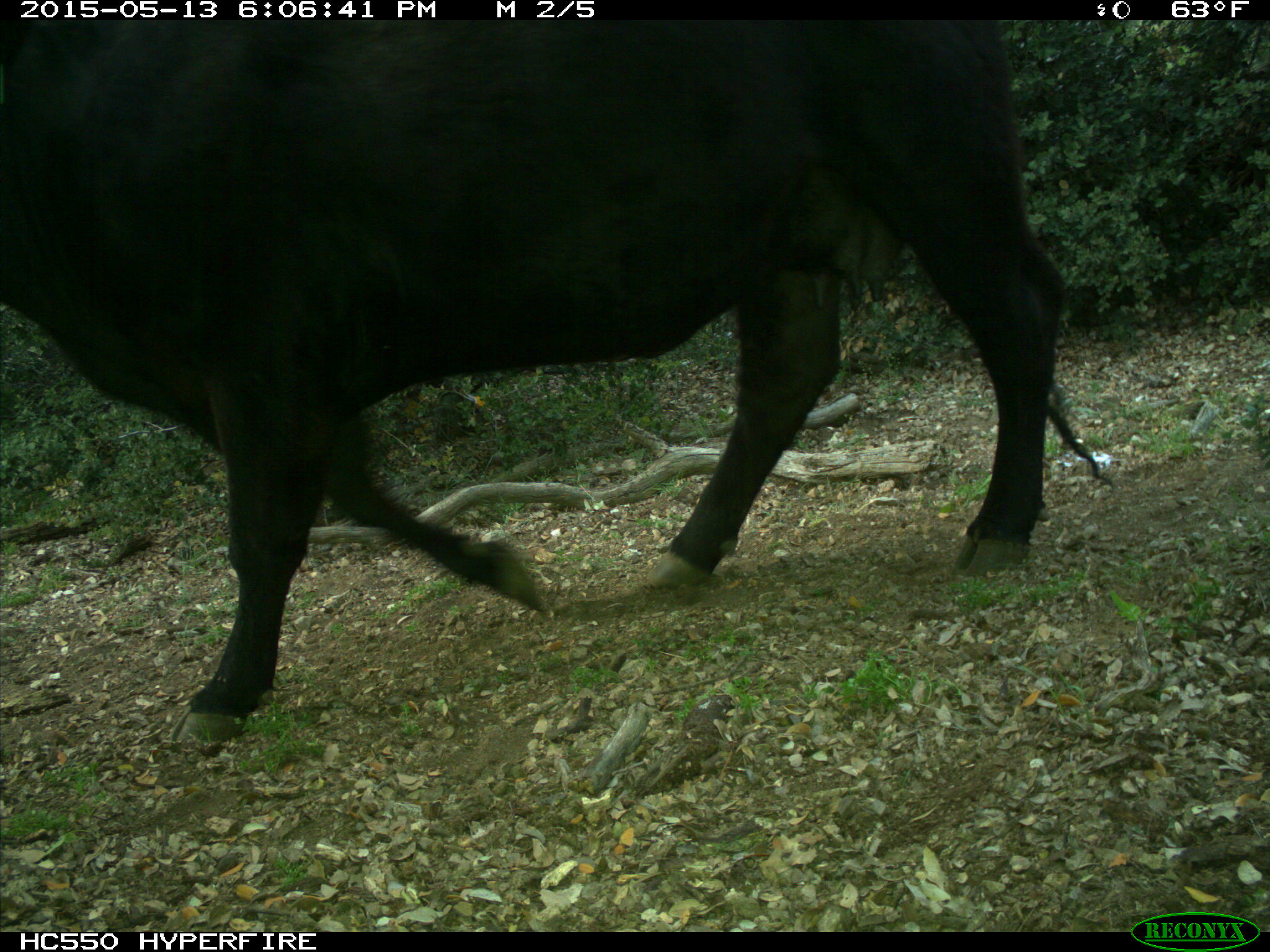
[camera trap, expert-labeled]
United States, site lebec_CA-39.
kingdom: Animalia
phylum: Chordata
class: Mammalia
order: Artiodactyla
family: Bovidae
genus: Bos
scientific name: Bos taurus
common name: domestic cow